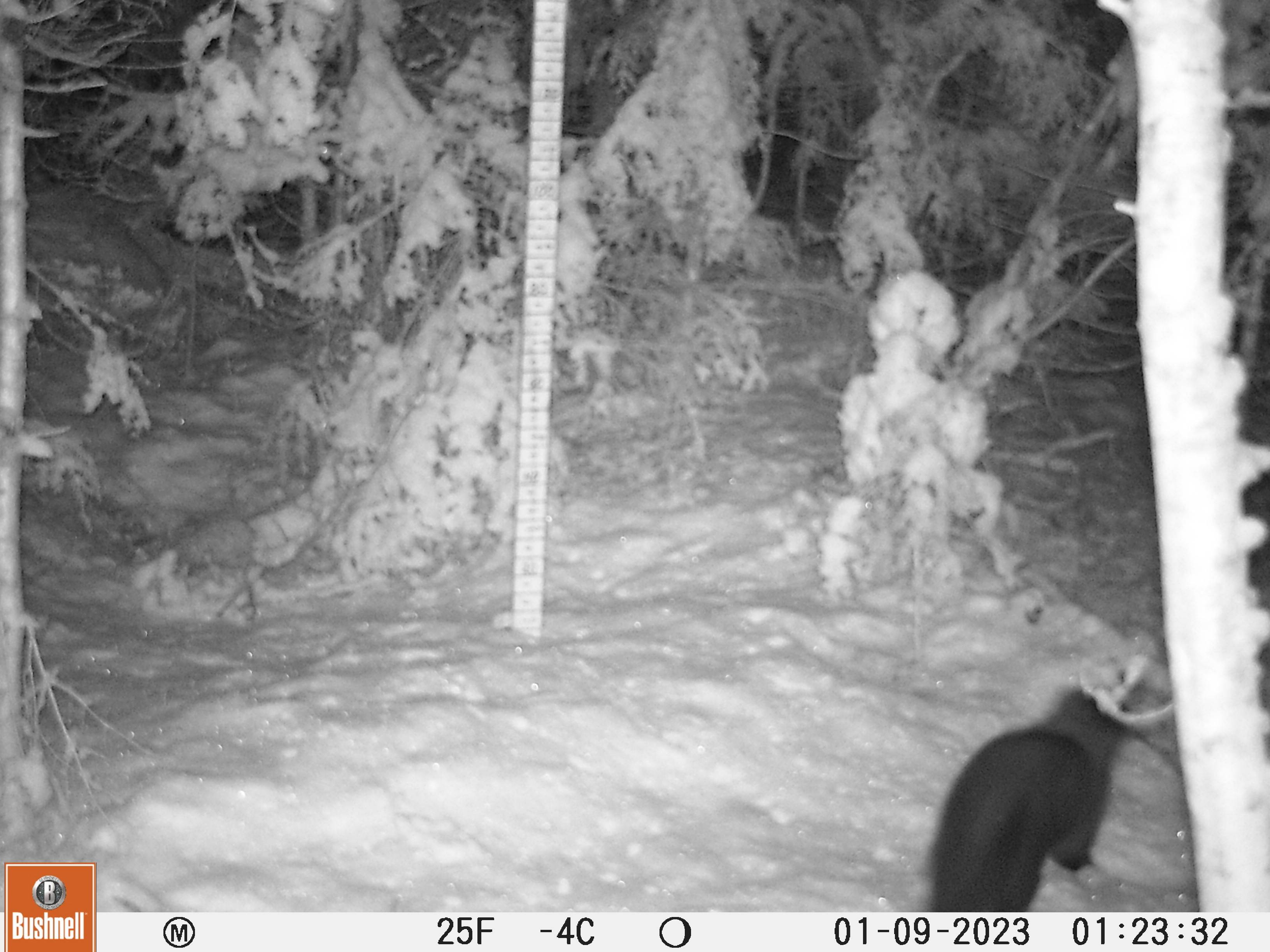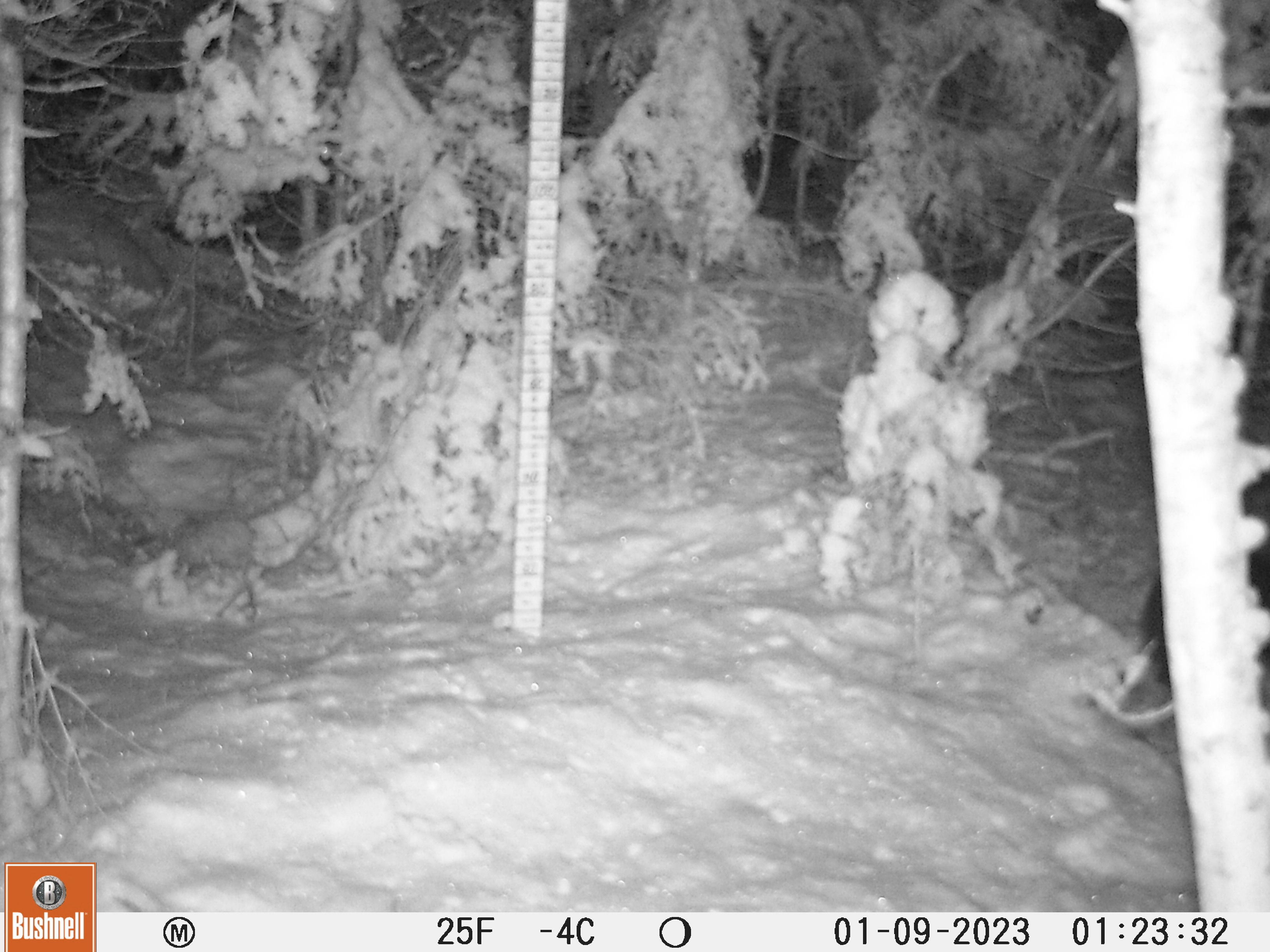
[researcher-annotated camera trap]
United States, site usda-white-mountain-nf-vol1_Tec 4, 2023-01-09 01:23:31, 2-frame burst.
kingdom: Animalia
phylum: Chordata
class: Mammalia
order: Carnivora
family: Mustelidae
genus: Pekania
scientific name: Pekania pennanti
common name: fisher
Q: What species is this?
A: Fisher (Pekania pennanti).